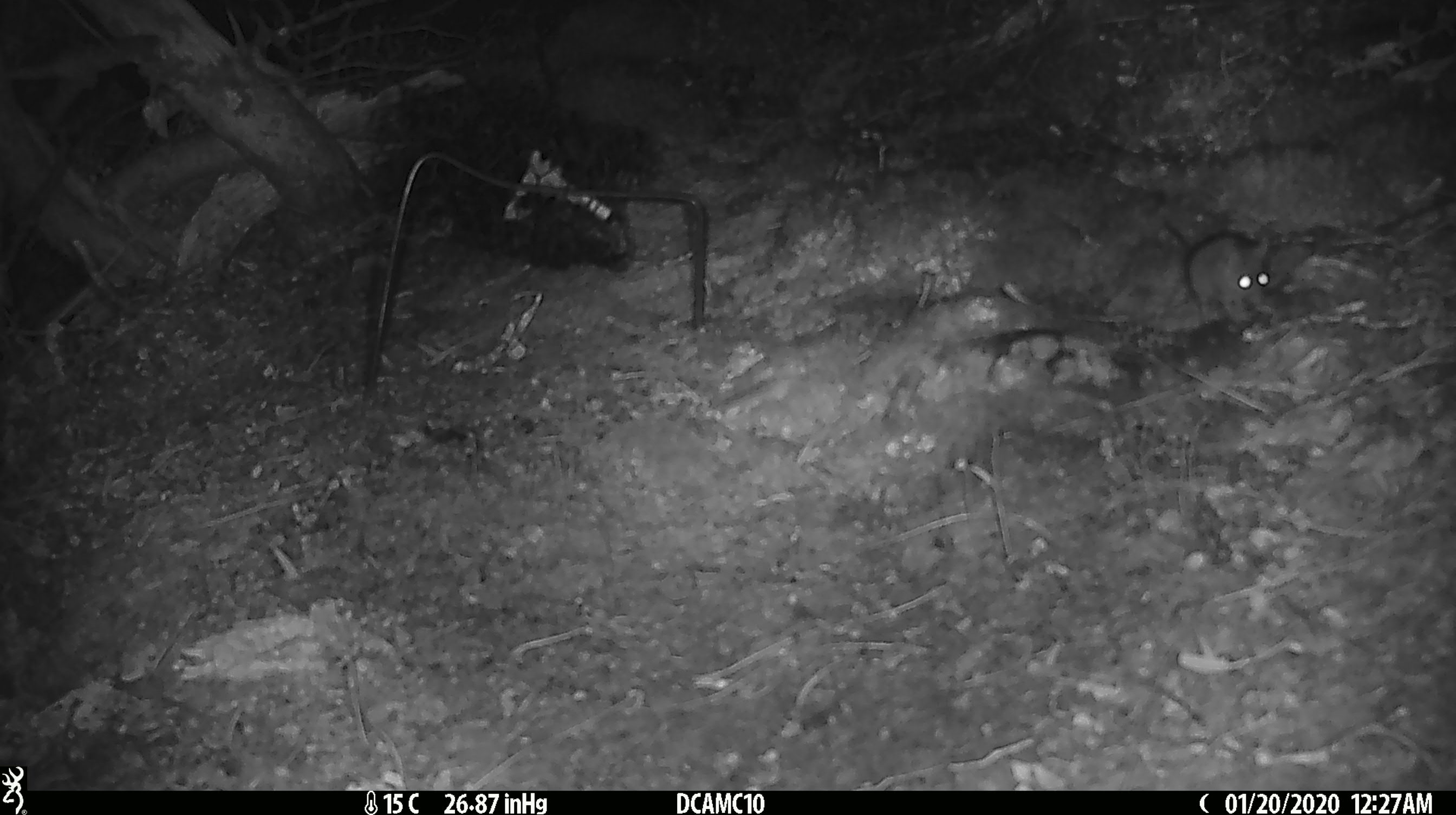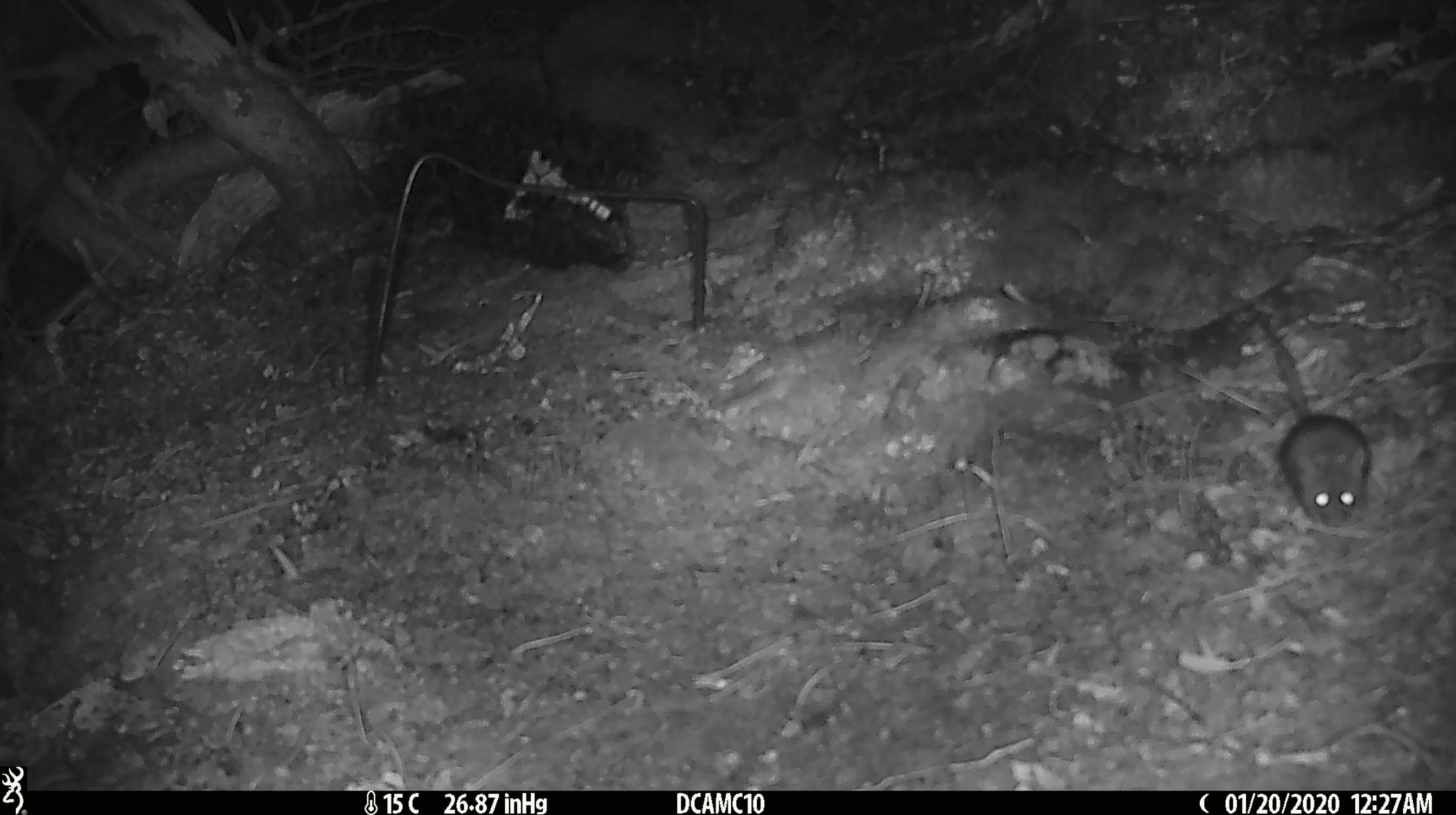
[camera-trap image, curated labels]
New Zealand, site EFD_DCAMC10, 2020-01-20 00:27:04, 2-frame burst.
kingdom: Animalia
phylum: Chordata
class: Mammalia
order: Rodentia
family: Muridae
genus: Mus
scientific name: Mus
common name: mouse